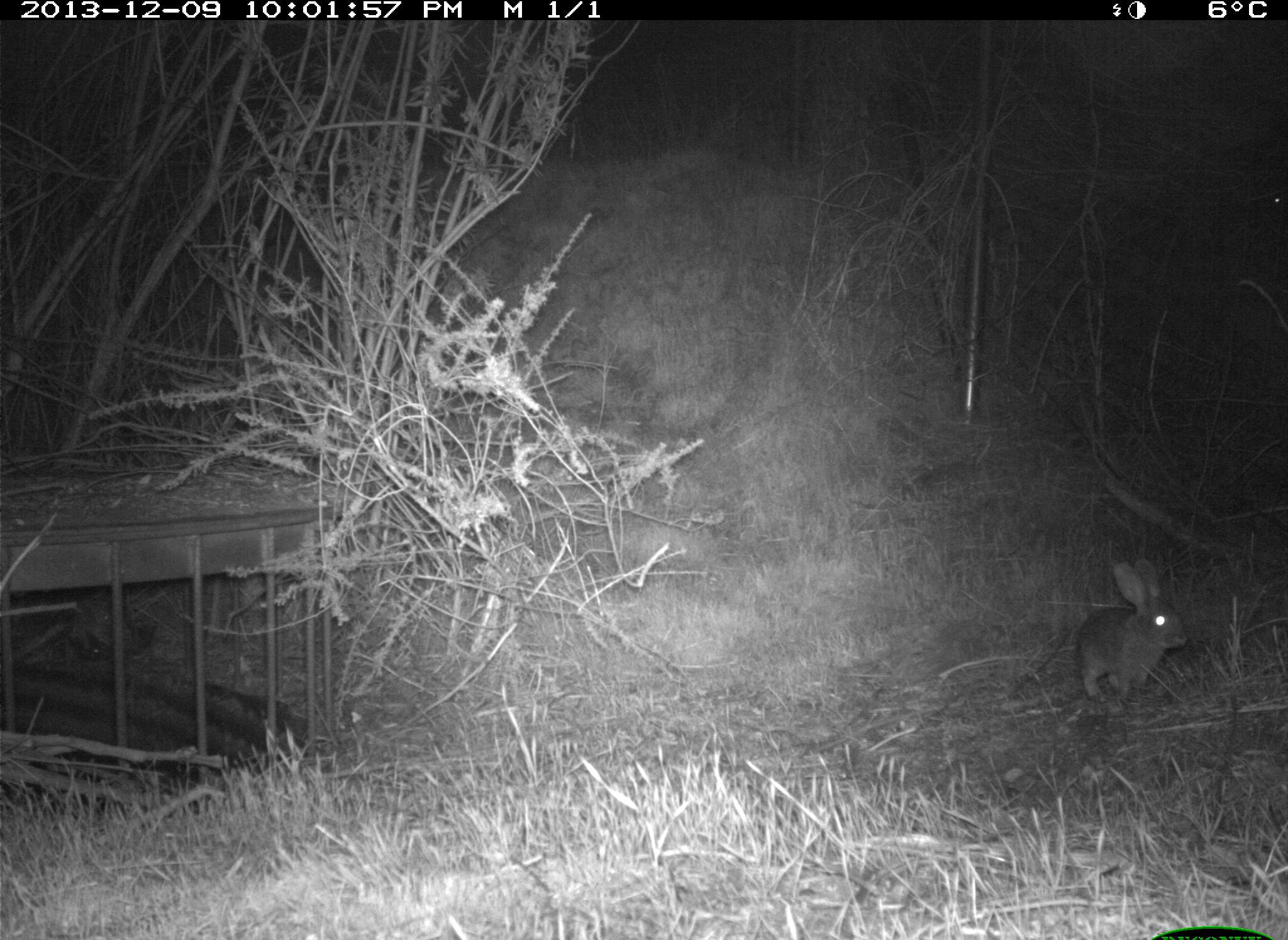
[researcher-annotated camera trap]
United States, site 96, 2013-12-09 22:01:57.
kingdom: Animalia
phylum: Chordata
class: Mammalia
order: Lagomorpha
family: Leporidae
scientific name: Leporidae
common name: rabbits and hares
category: rabbit